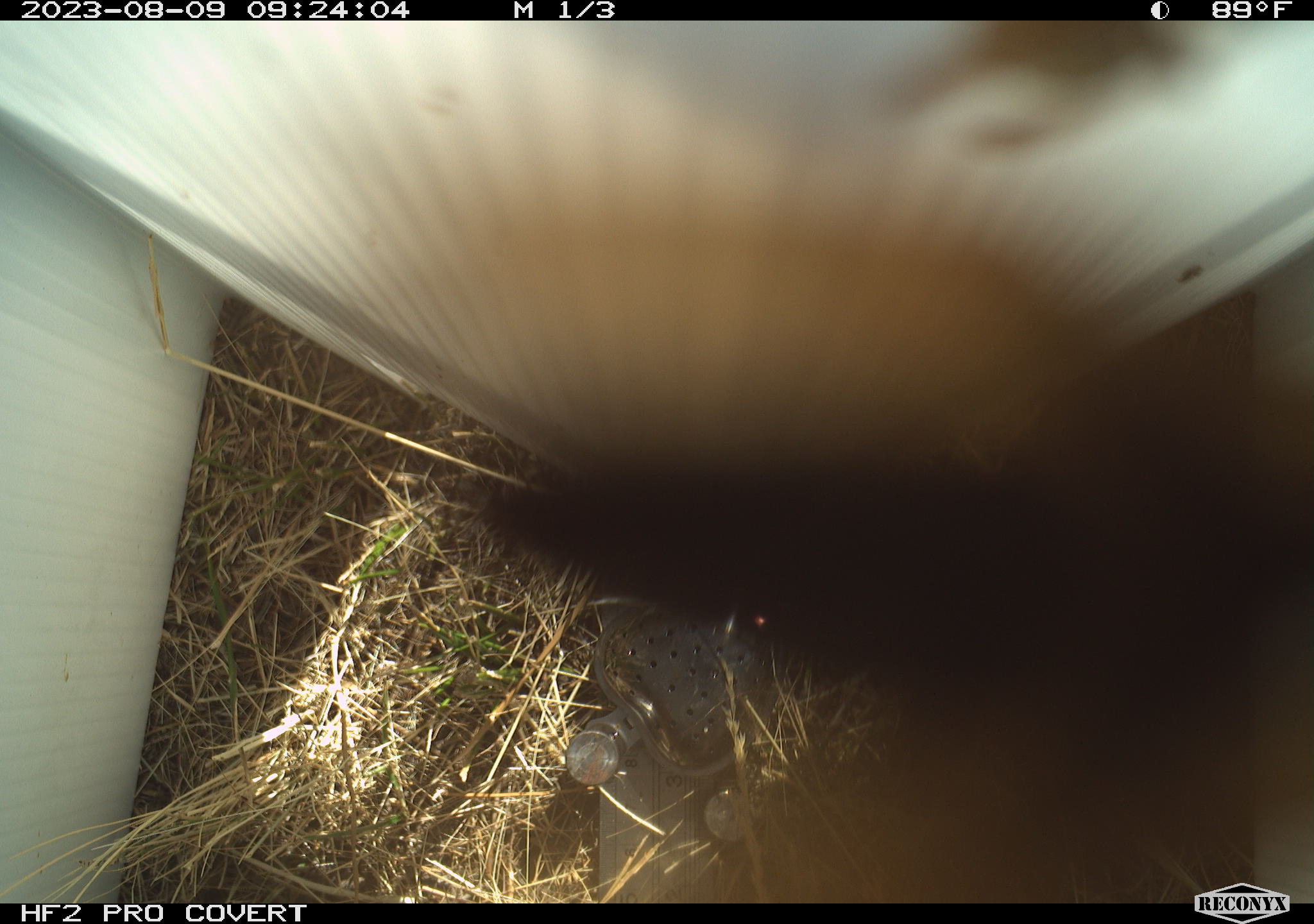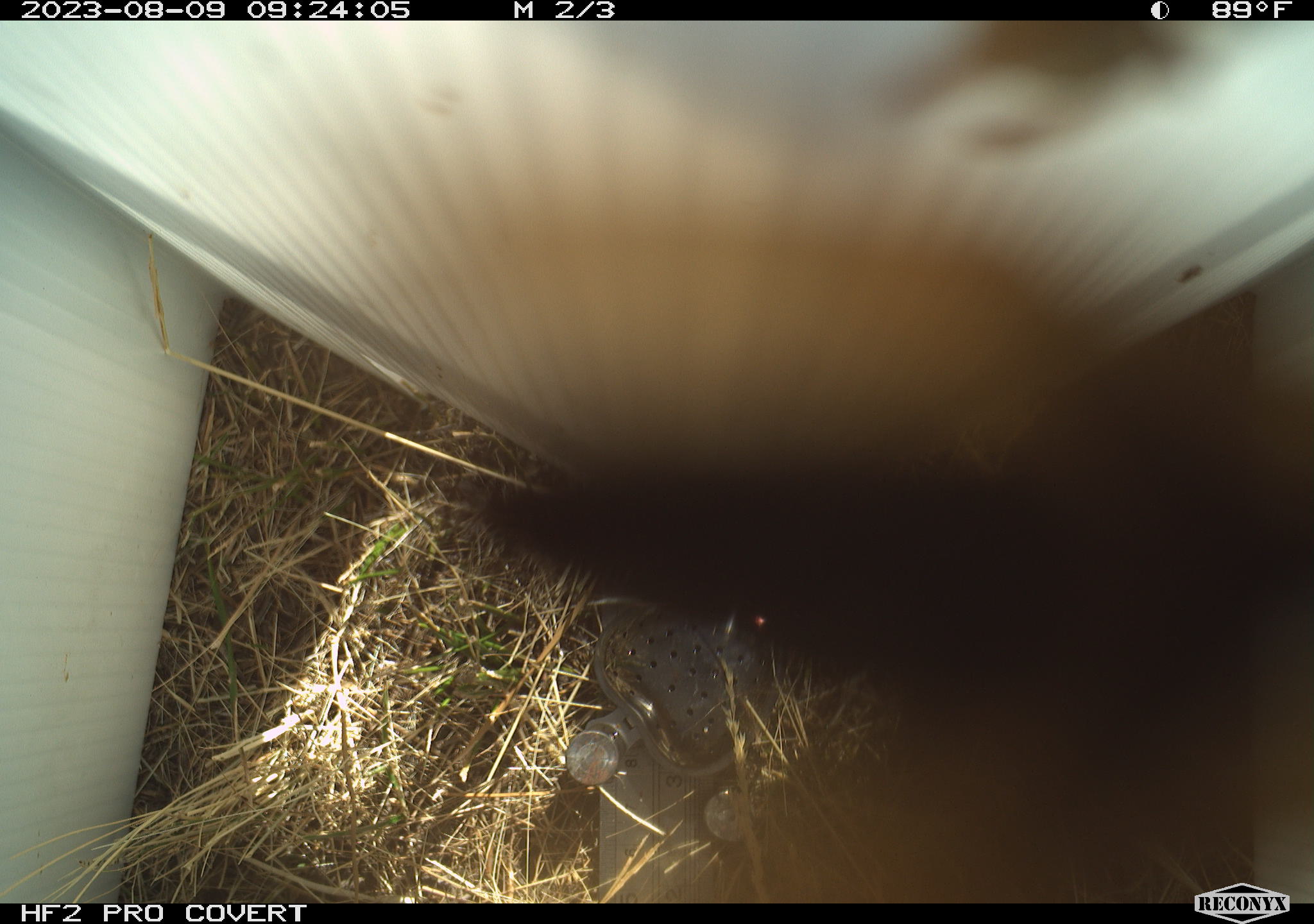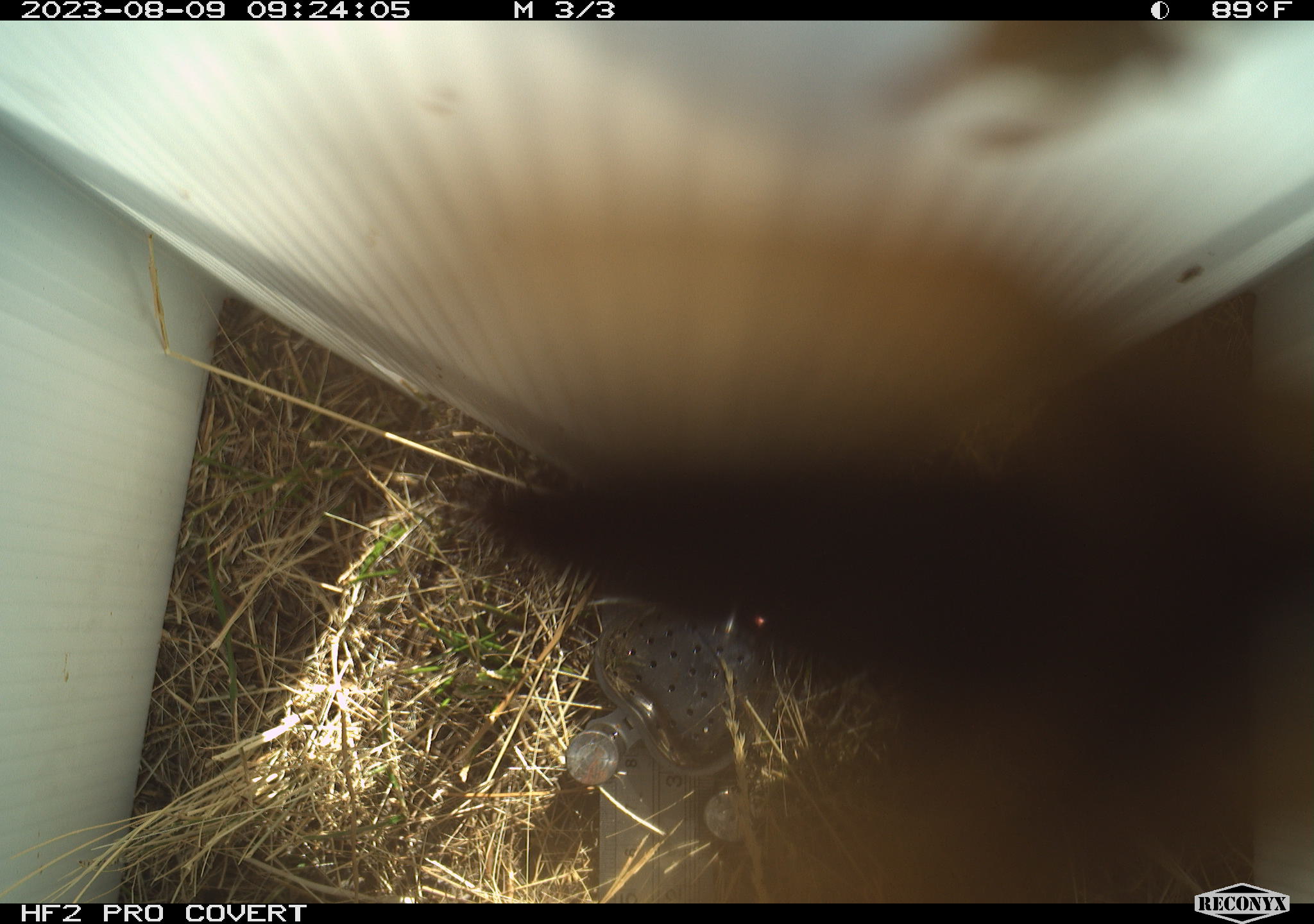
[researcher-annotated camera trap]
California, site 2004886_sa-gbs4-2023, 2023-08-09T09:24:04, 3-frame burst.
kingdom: Animalia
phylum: Arthropoda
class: Insecta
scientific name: Insecta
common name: insect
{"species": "insect (Insecta)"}